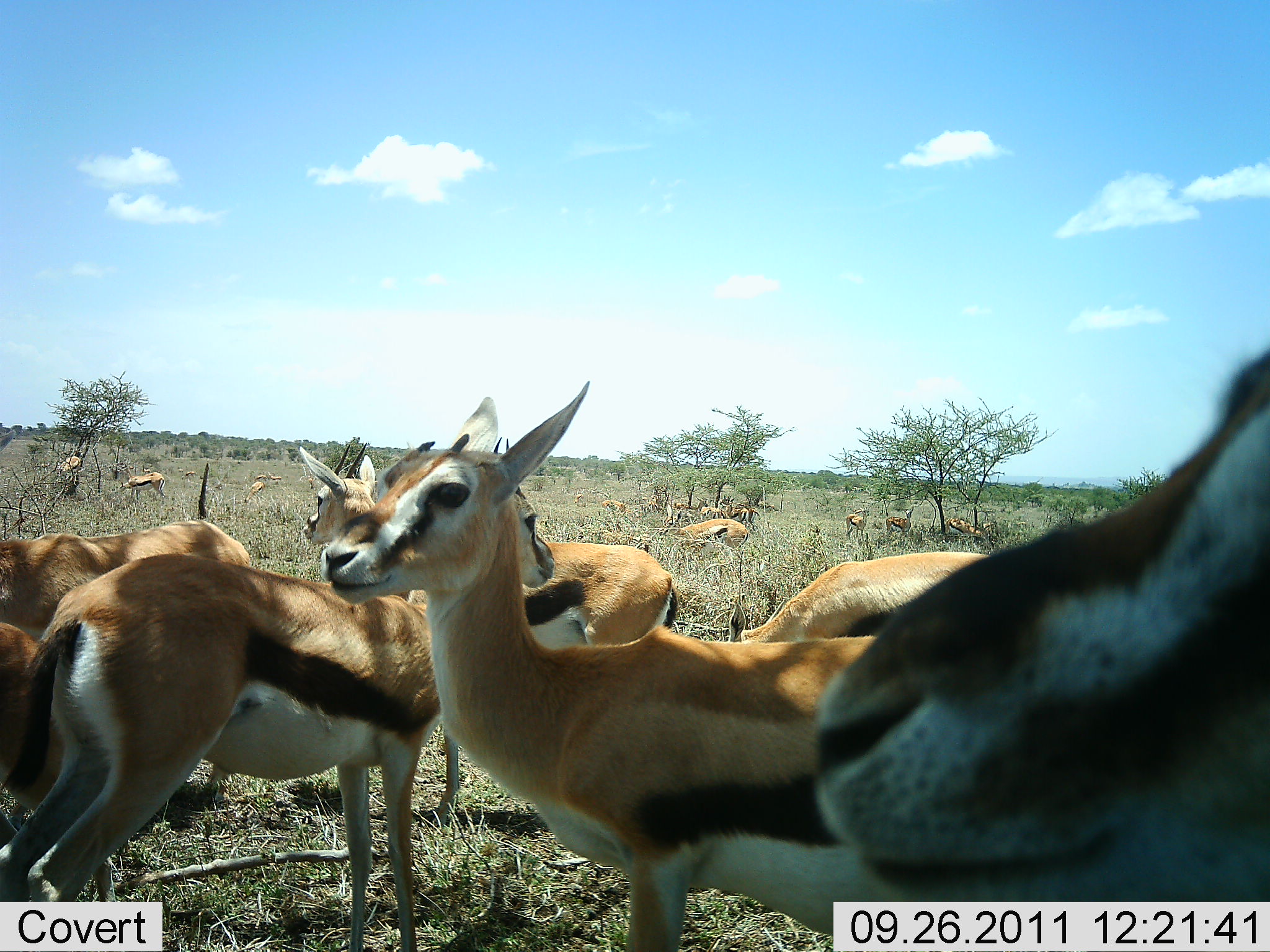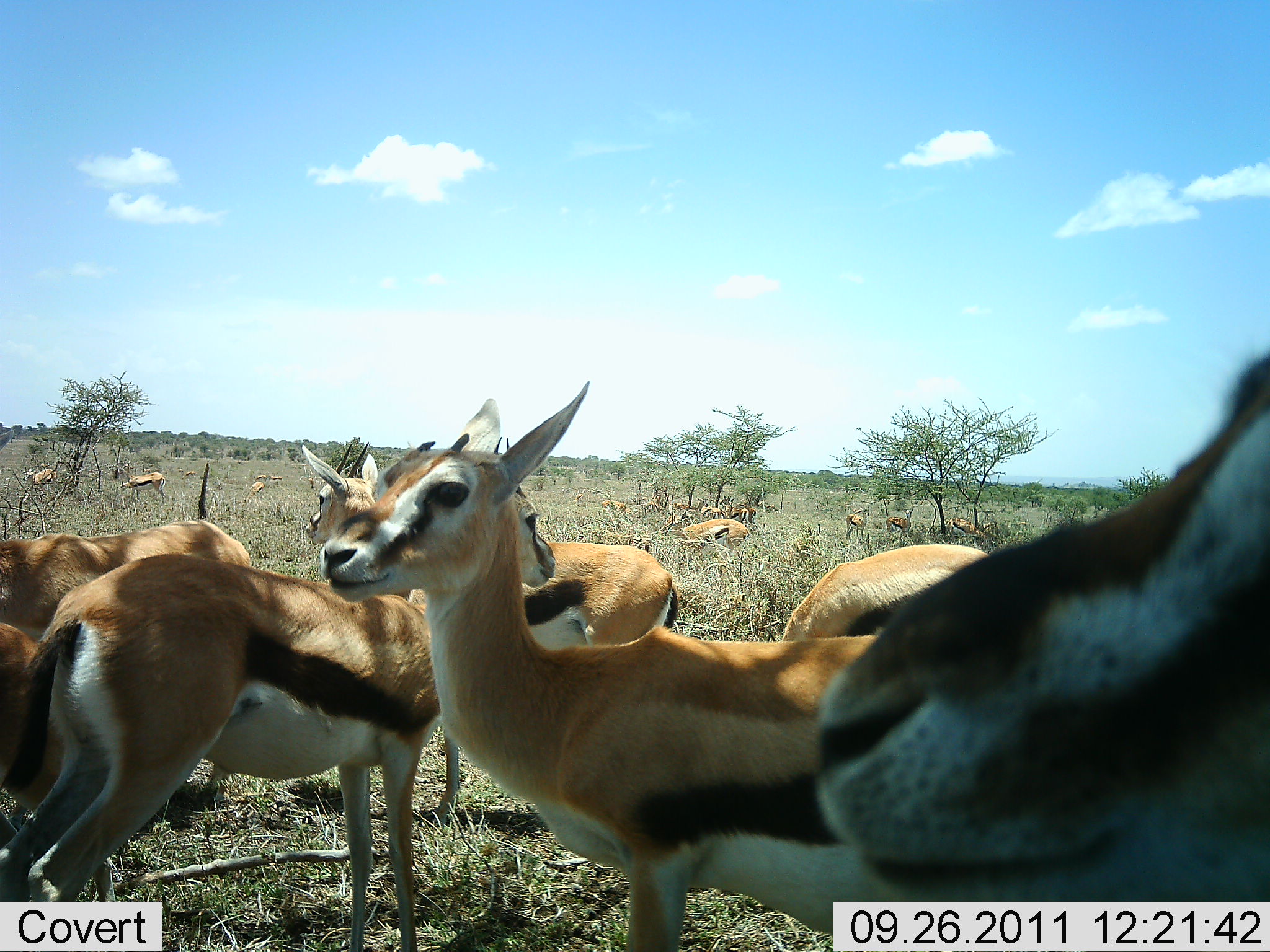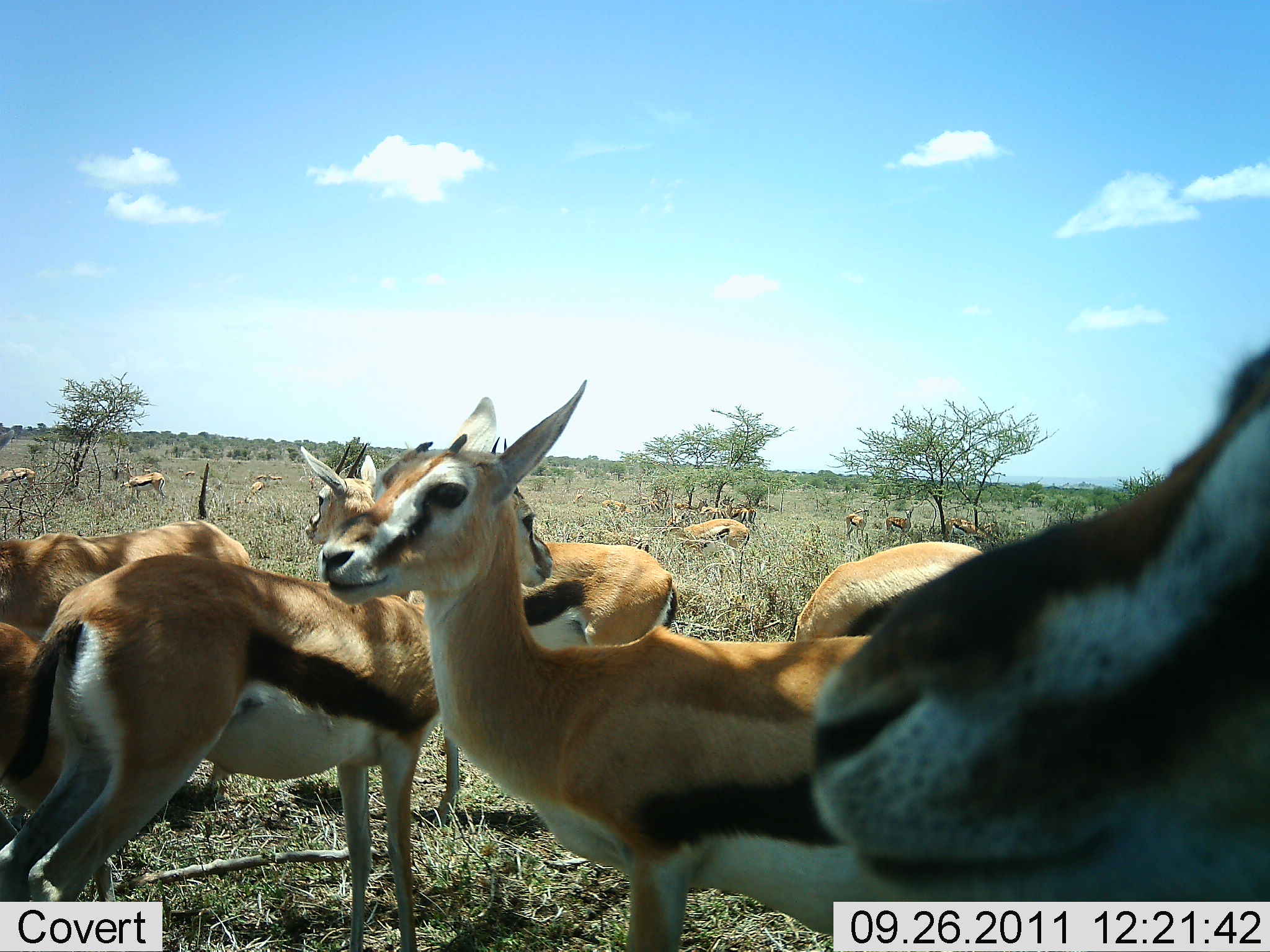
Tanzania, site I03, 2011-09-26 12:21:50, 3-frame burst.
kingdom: Animalia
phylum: Chordata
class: Mammalia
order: Artiodactyla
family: Bovidae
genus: Eudorcas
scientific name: Eudorcas thomsonii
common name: thomson's gazelle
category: gazellethomsons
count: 11-50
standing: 93%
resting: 0%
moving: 21%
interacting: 7%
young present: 0%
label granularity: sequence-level